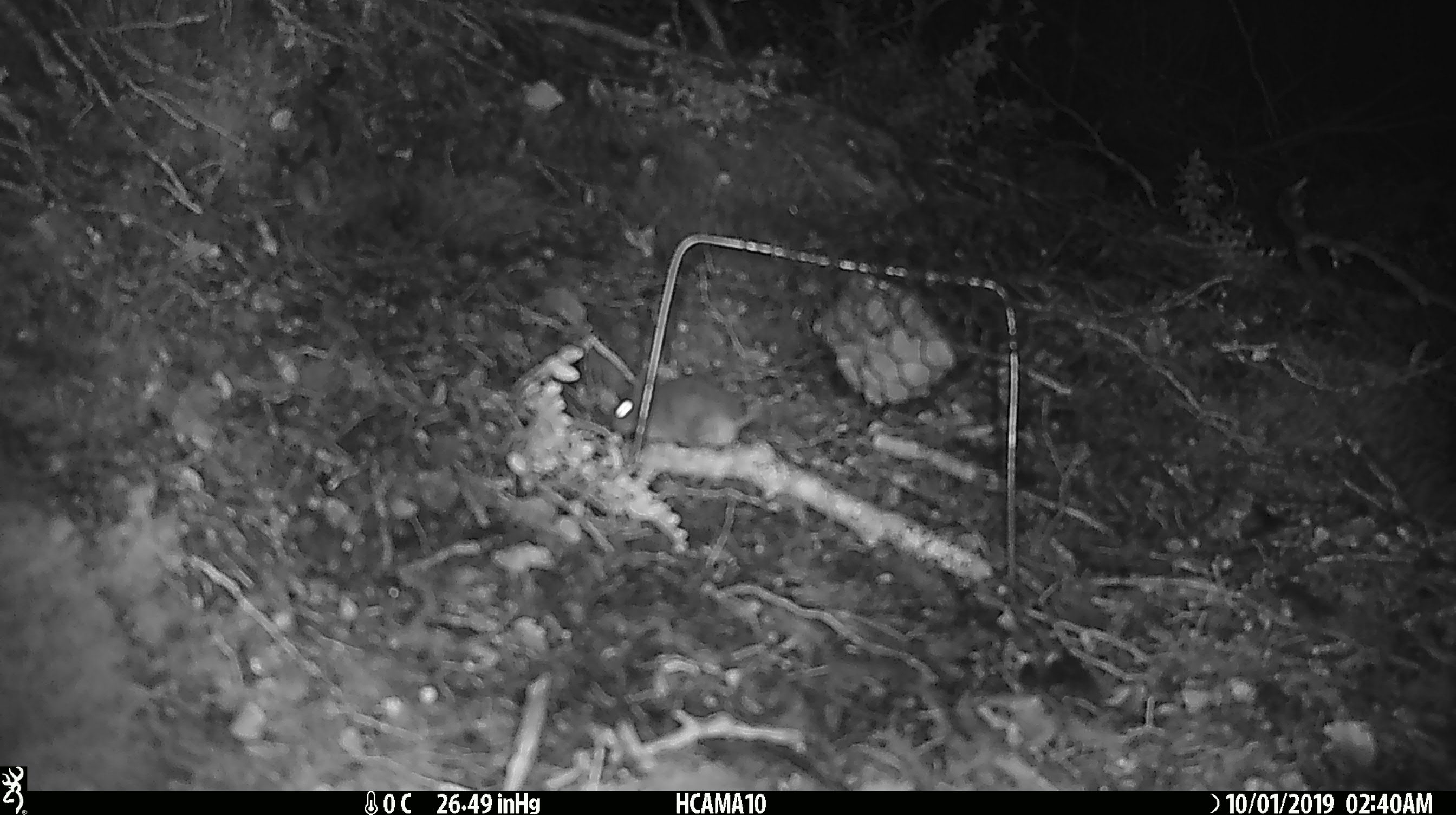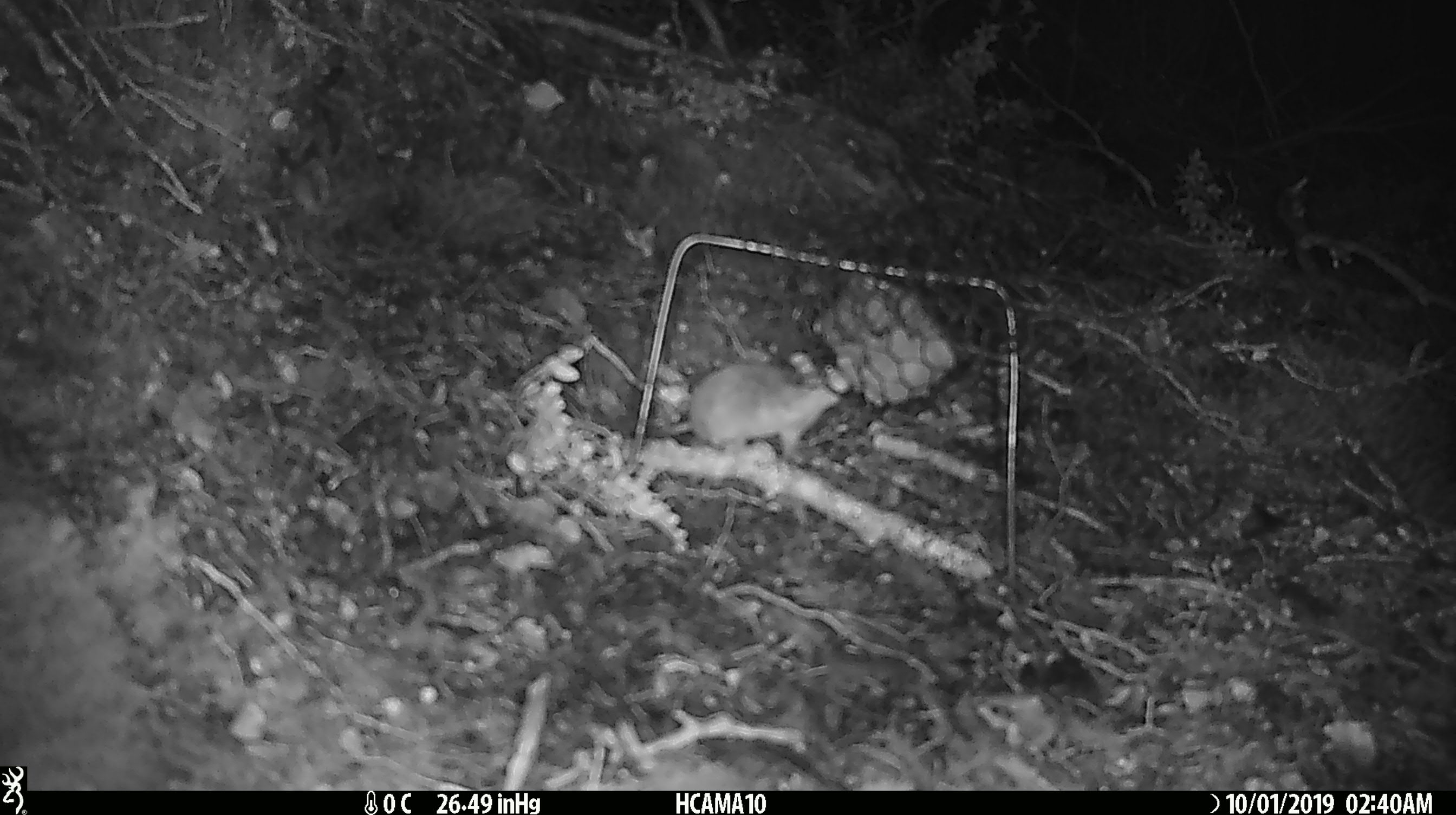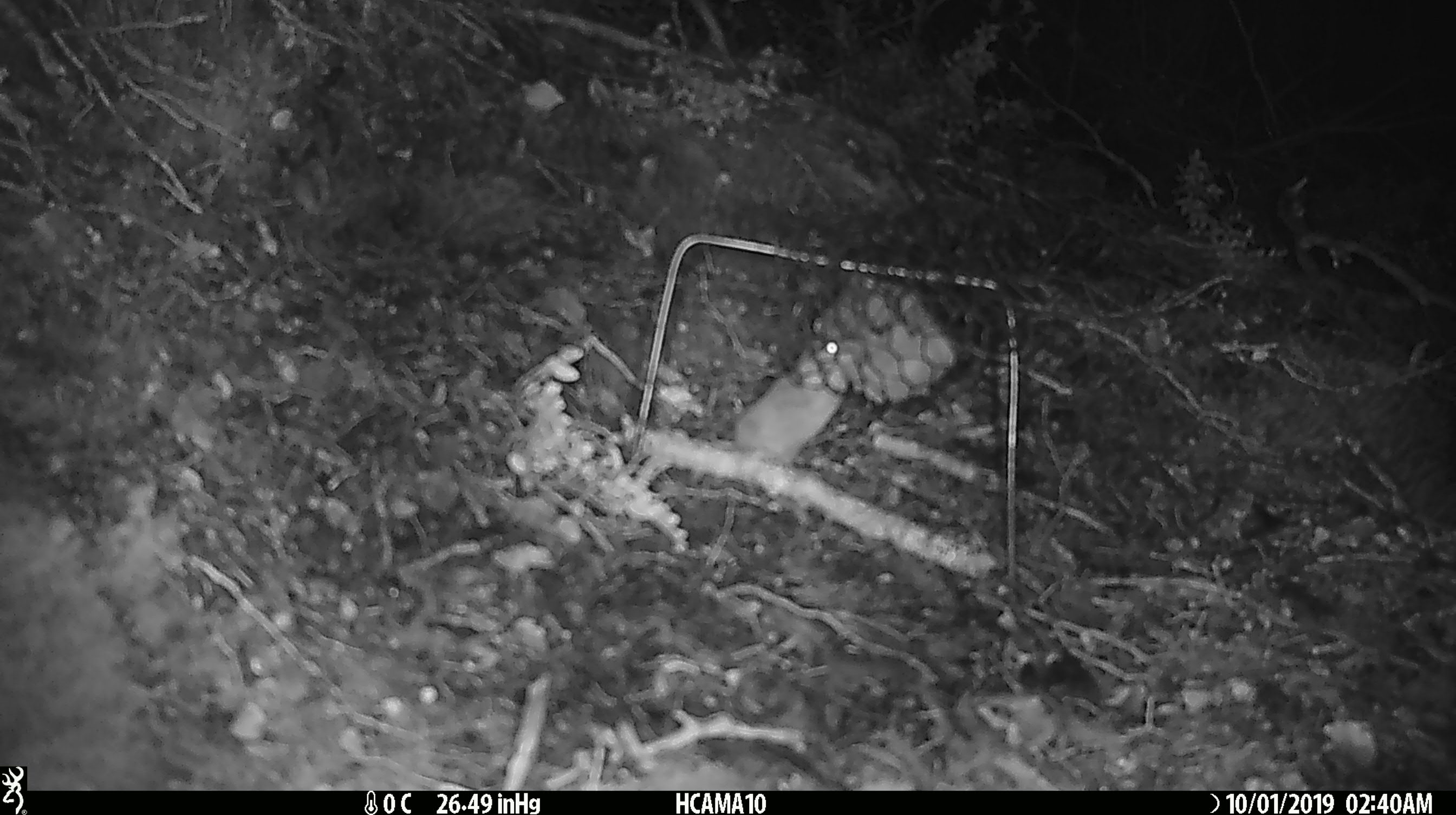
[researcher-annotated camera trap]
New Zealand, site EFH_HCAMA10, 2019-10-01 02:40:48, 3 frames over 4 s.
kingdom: Animalia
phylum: Chordata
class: Mammalia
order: Rodentia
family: Muridae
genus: Mus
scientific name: Mus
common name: mouse